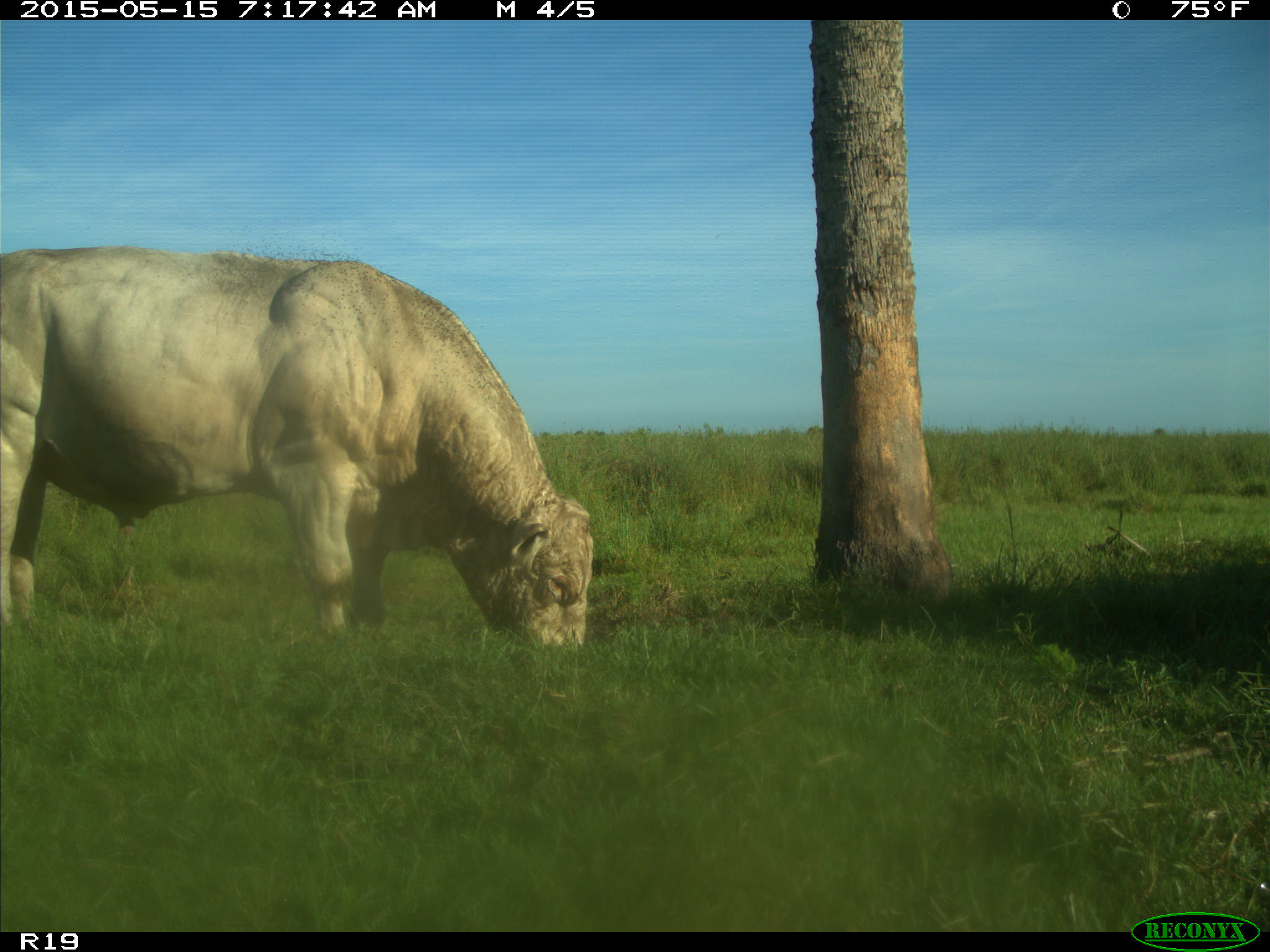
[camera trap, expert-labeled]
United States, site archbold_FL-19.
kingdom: Animalia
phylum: Chordata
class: Mammalia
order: Artiodactyla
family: Bovidae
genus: Bos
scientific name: Bos taurus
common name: domestic cow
Bos taurus (domestic cow).